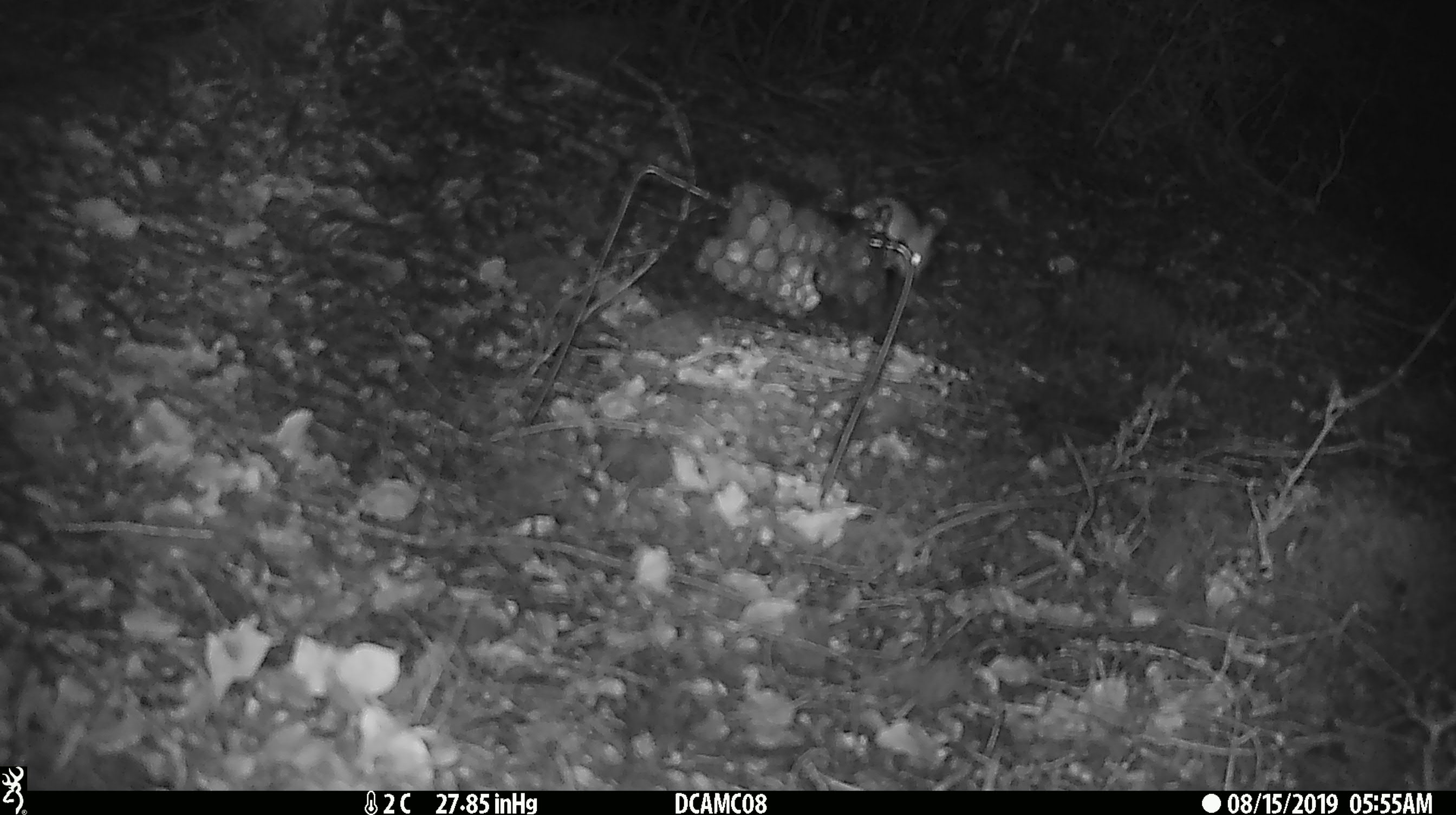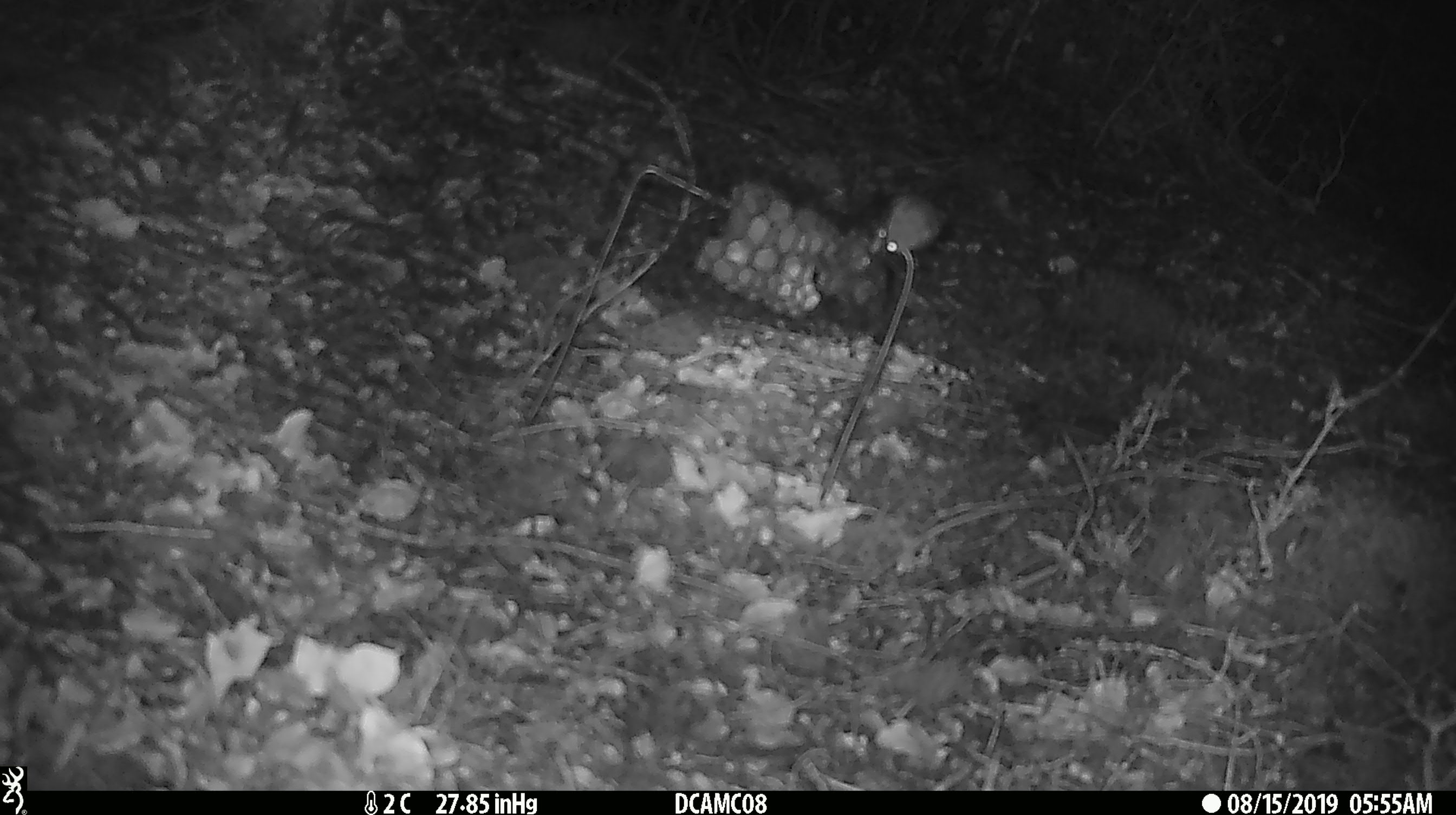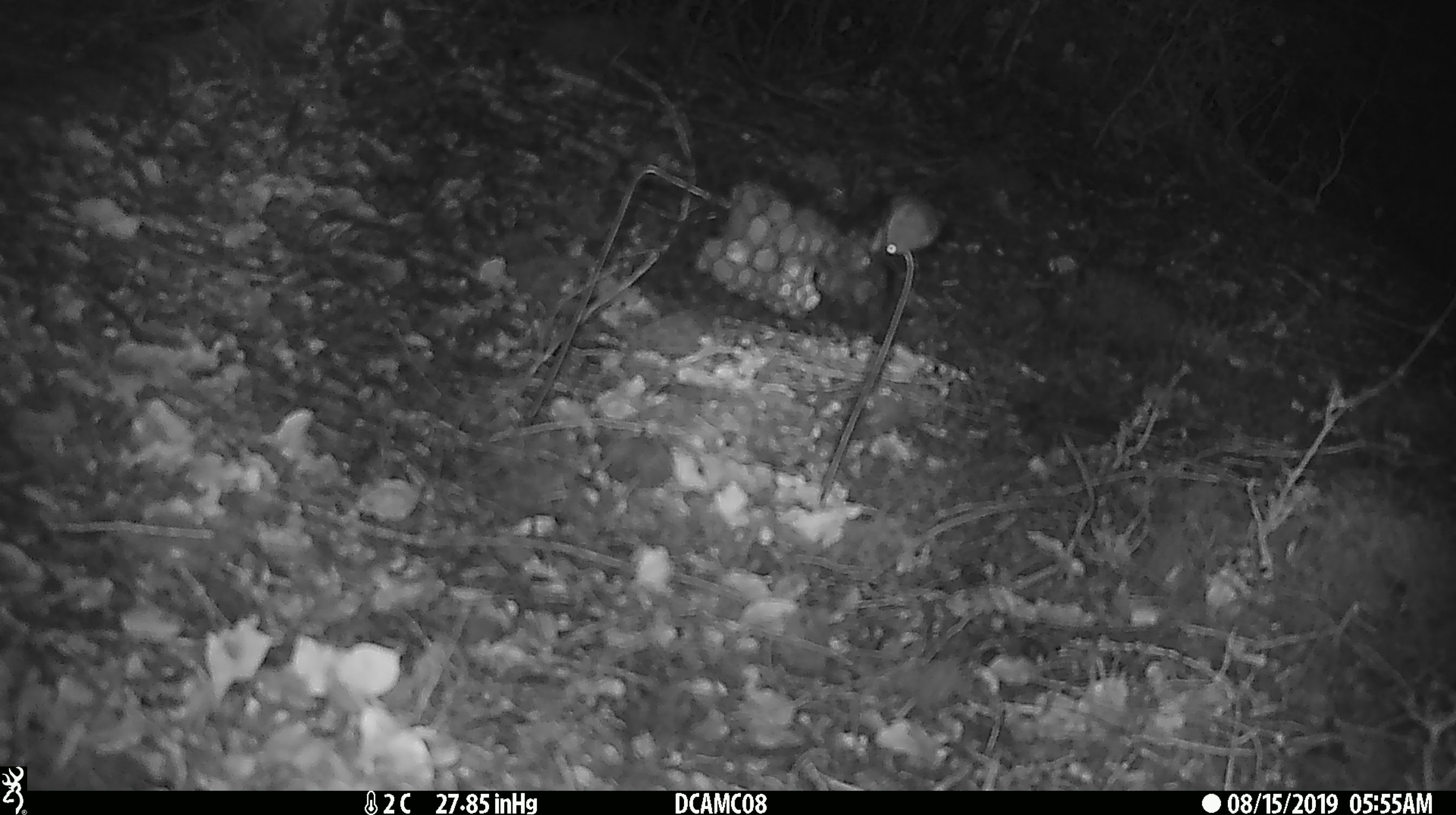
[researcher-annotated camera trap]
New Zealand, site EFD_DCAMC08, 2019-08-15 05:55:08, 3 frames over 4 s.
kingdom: Animalia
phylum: Chordata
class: Mammalia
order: Rodentia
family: Muridae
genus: Mus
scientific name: Mus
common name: mouse